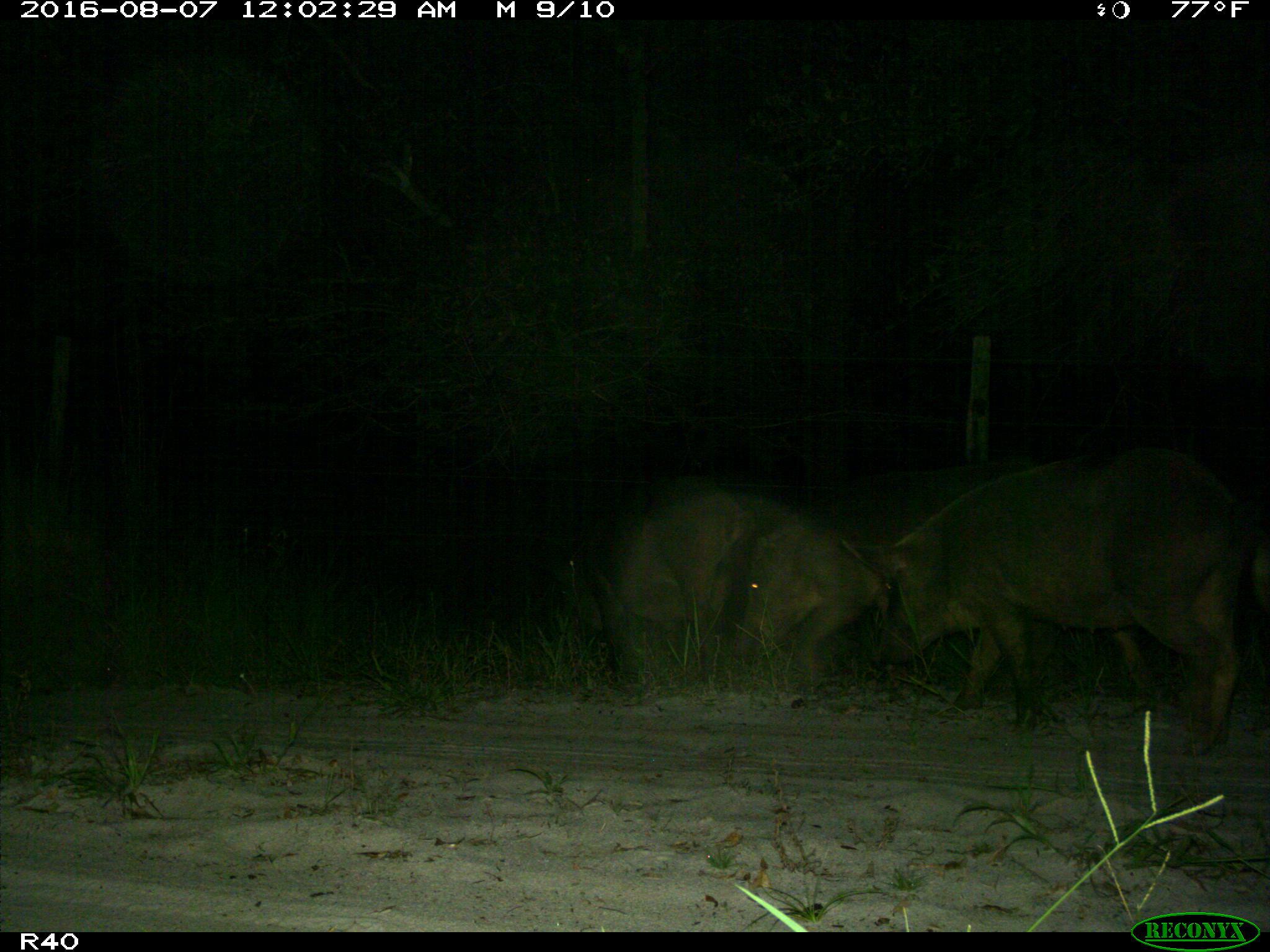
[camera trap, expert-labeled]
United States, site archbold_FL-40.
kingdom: Animalia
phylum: Chordata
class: Mammalia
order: Artiodactyla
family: Suidae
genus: Sus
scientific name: Sus scrofa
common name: wild boar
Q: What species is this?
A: Sus scrofa (wild boar).